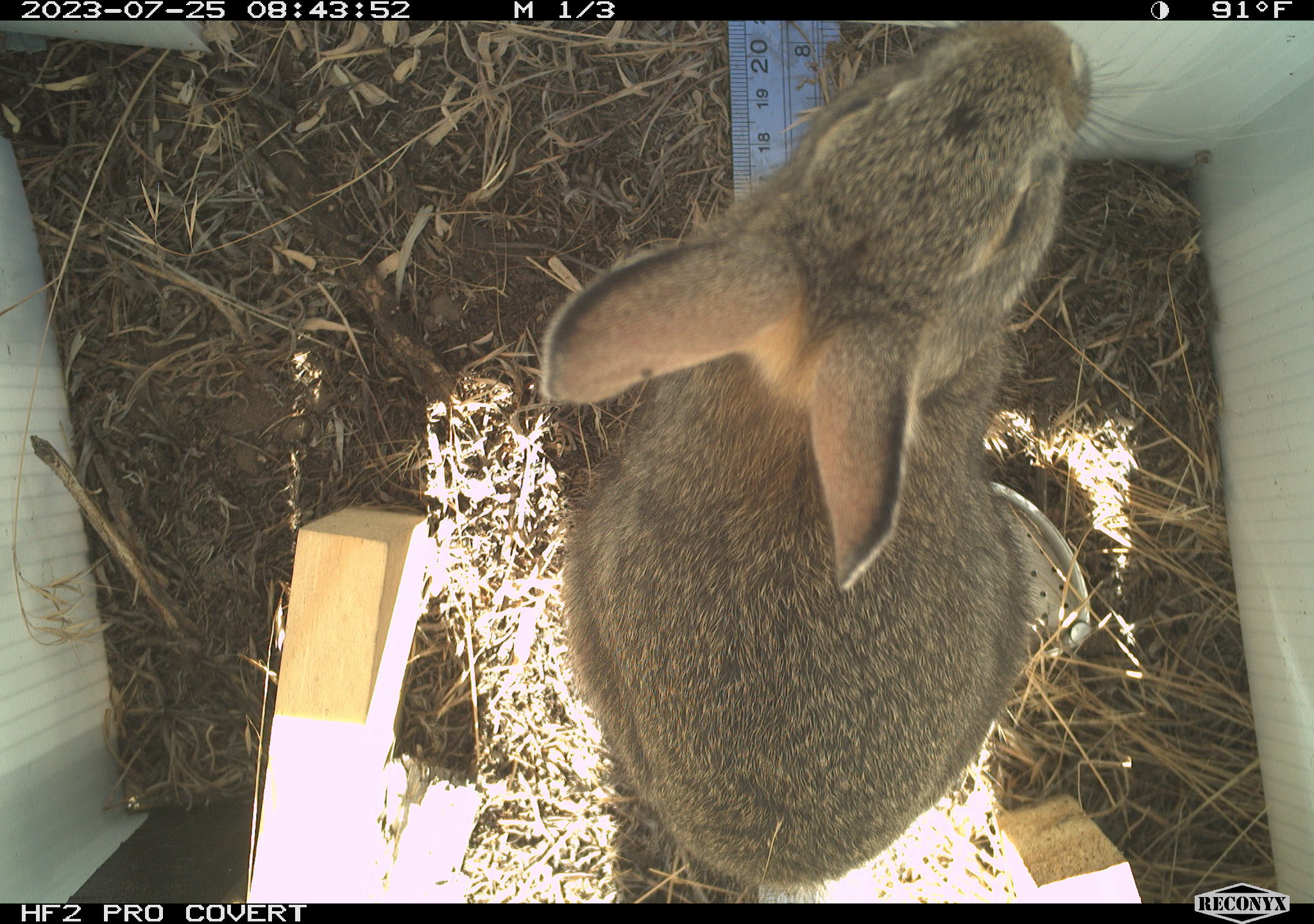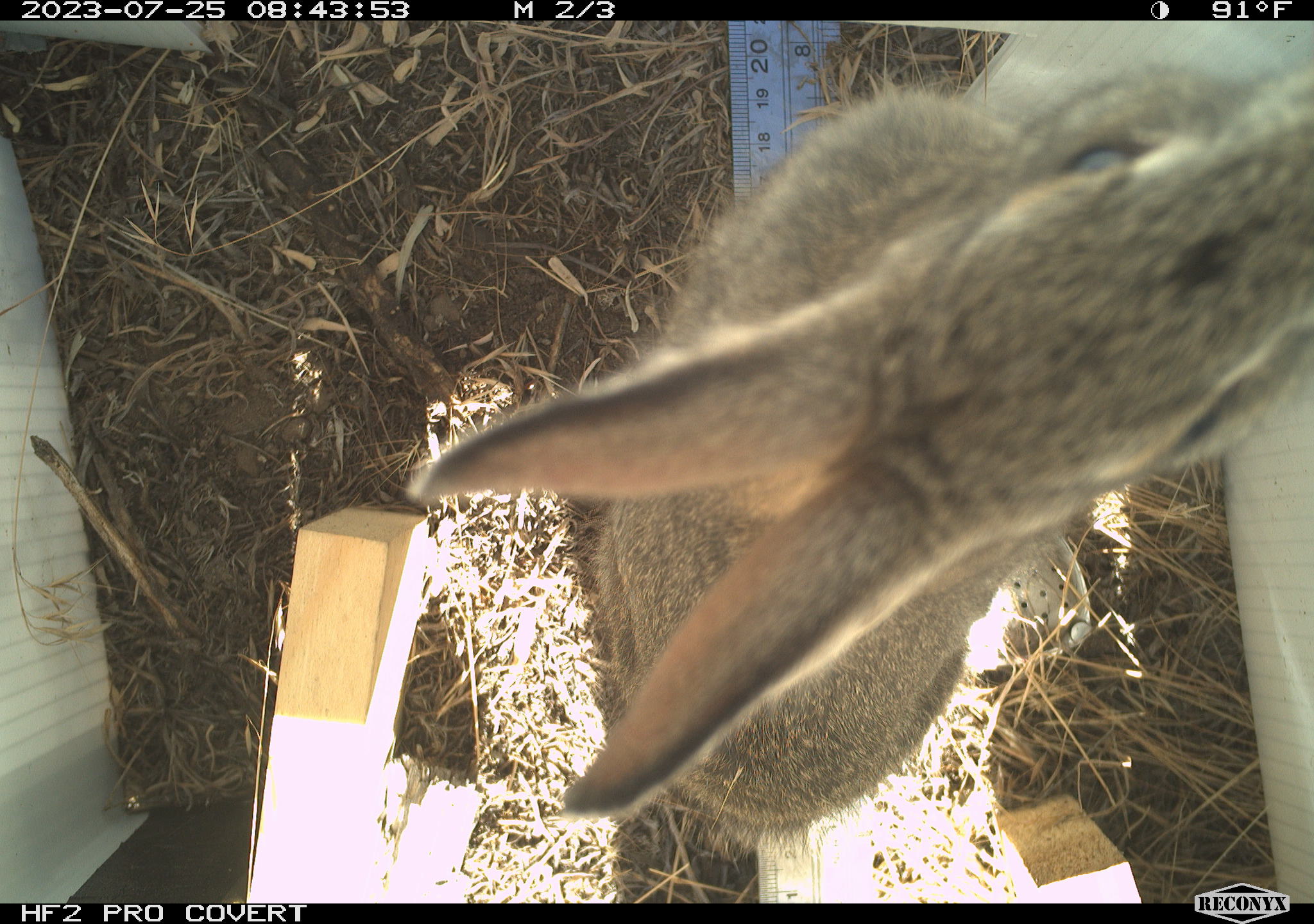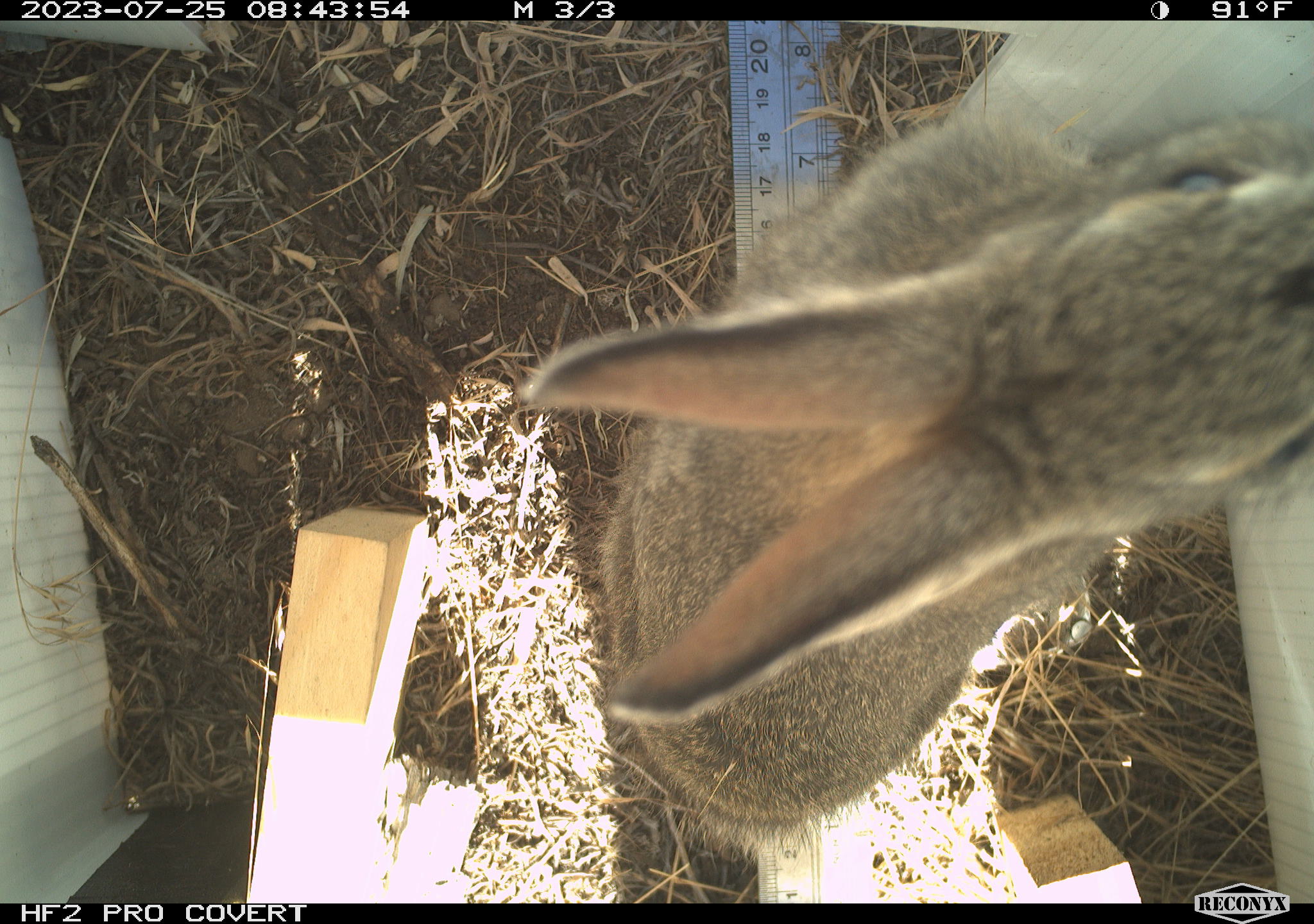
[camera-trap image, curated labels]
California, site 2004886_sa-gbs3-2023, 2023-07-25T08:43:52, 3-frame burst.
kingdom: Animalia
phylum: Chordata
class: Mammalia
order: Lagomorpha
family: Leporidae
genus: Sylvilagus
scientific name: Sylvilagus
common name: cottontail rabbits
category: sylvilagus species